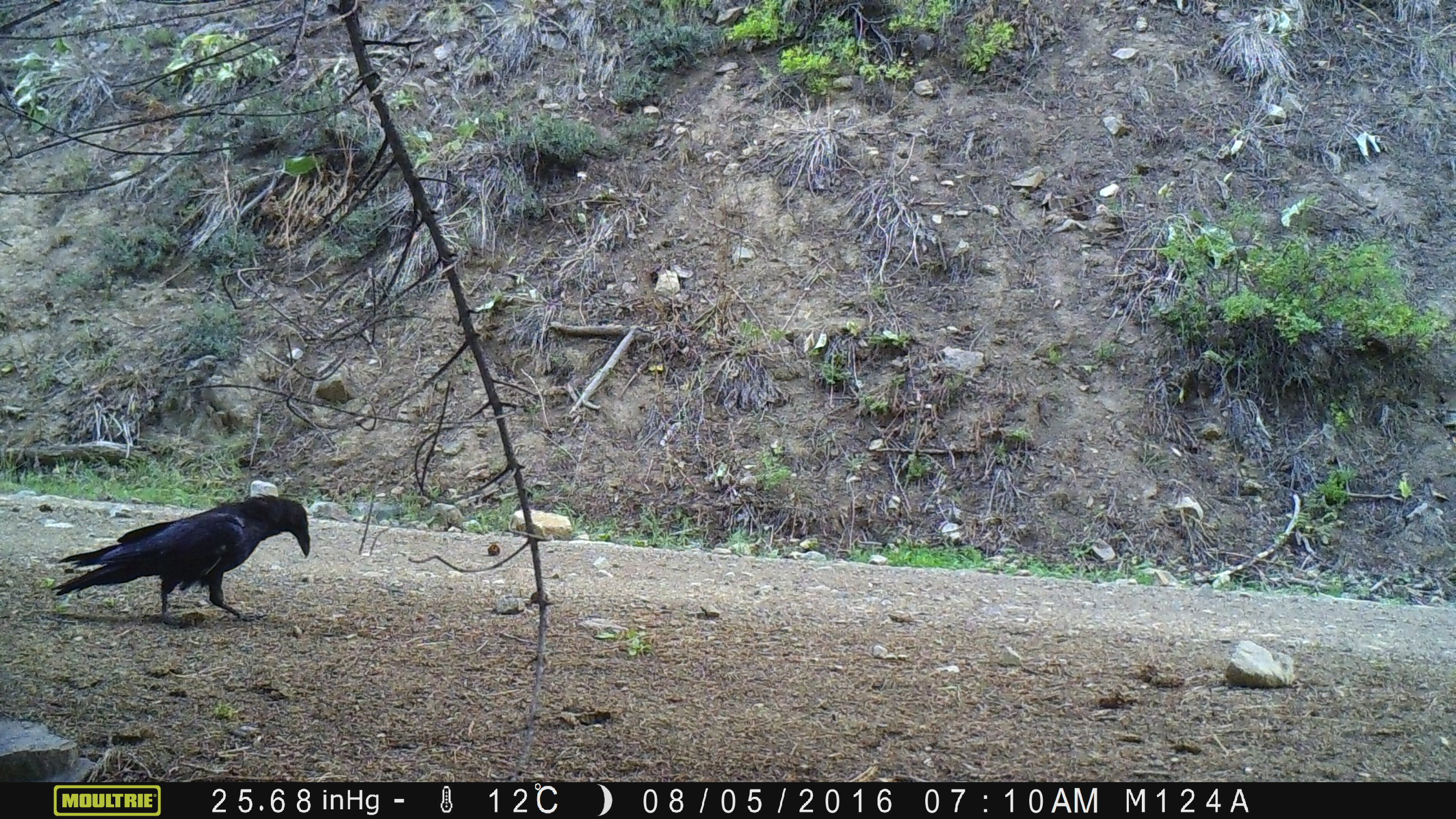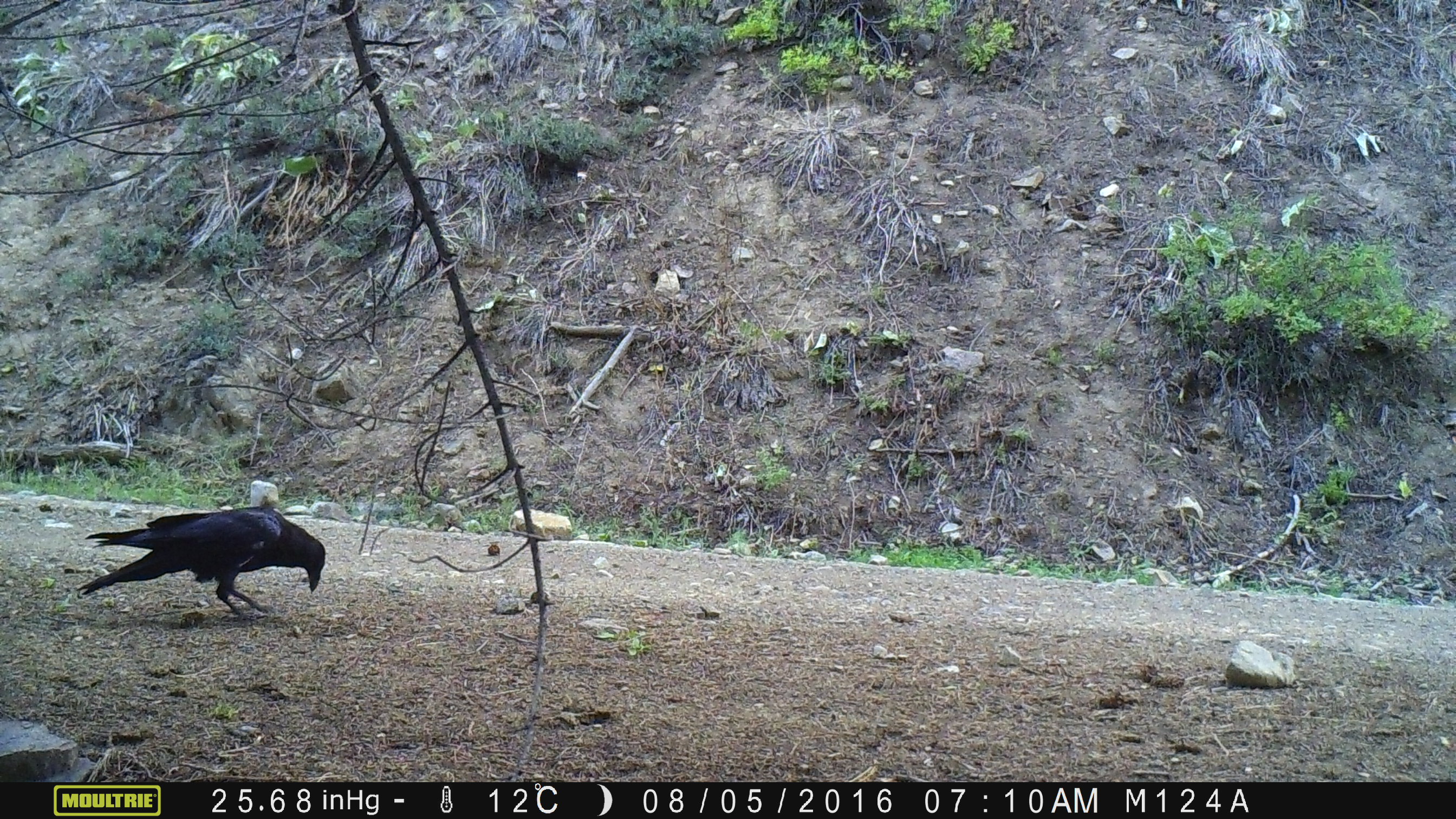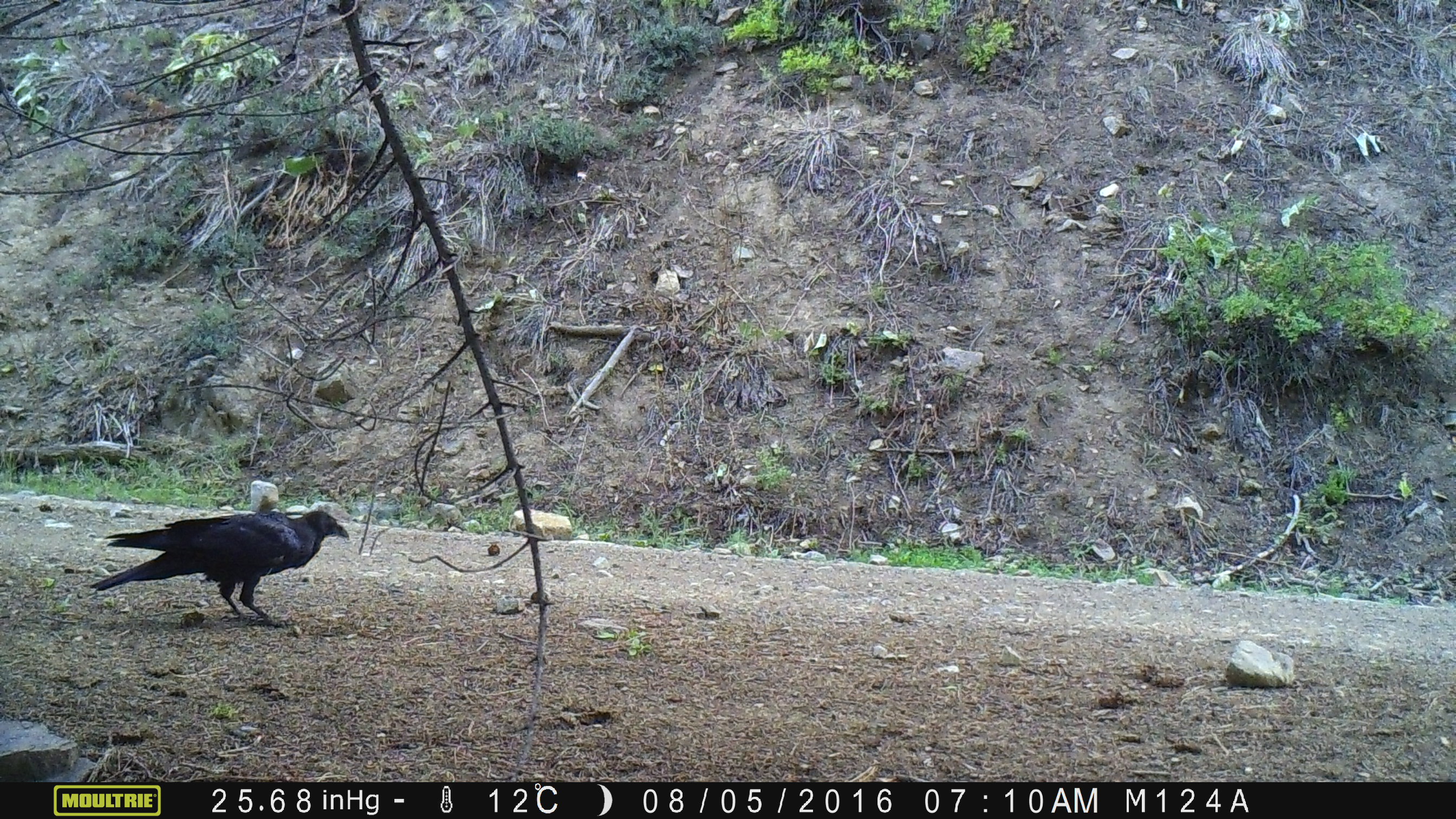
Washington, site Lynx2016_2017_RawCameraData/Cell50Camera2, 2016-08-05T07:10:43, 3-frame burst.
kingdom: Animalia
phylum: Chordata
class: Aves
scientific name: Aves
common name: birds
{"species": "Aves (birds)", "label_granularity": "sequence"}